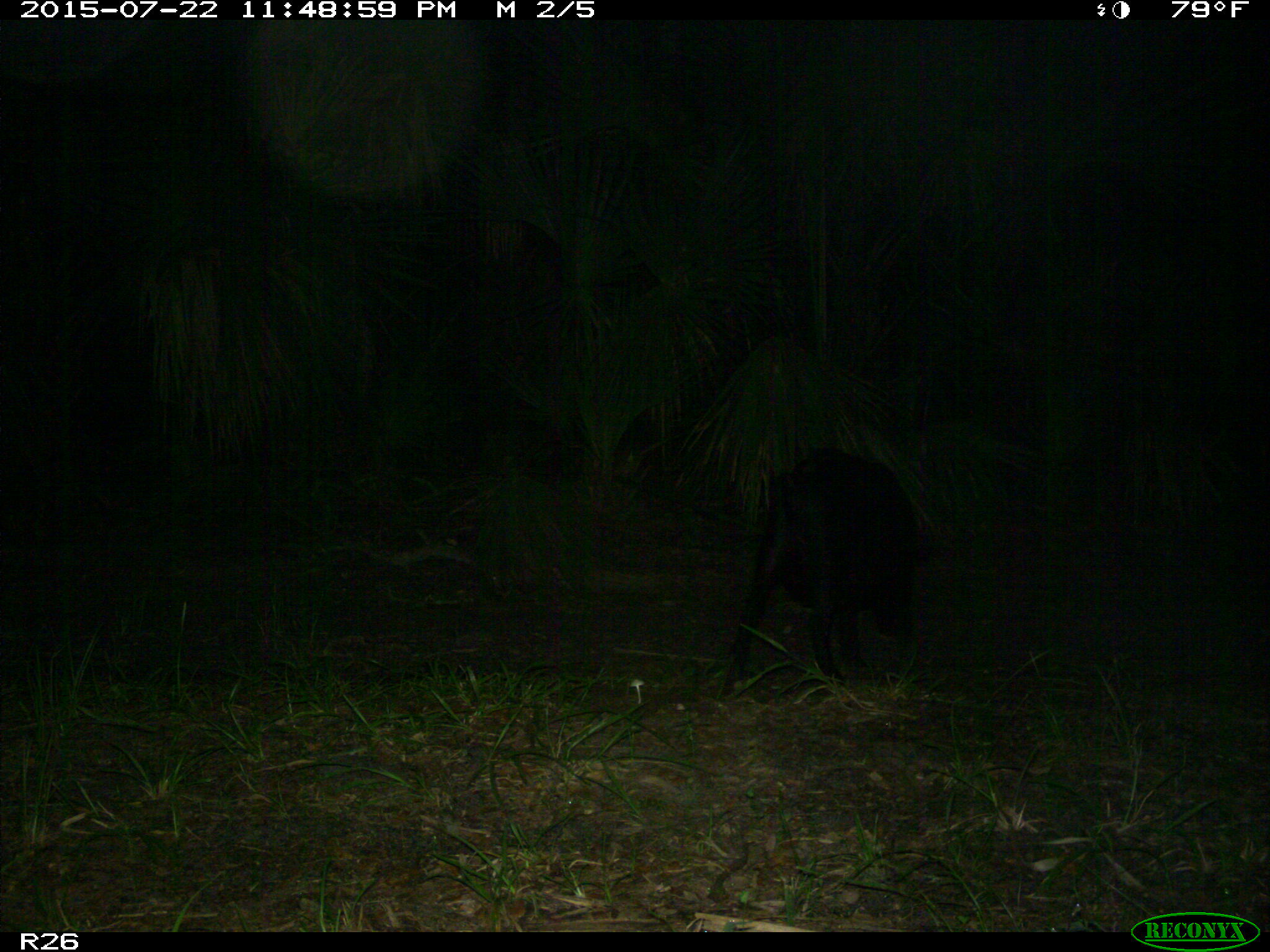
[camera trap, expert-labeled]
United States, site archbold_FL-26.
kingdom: Animalia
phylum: Chordata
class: Mammalia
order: Artiodactyla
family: Suidae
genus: Sus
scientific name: Sus scrofa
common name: wild boar